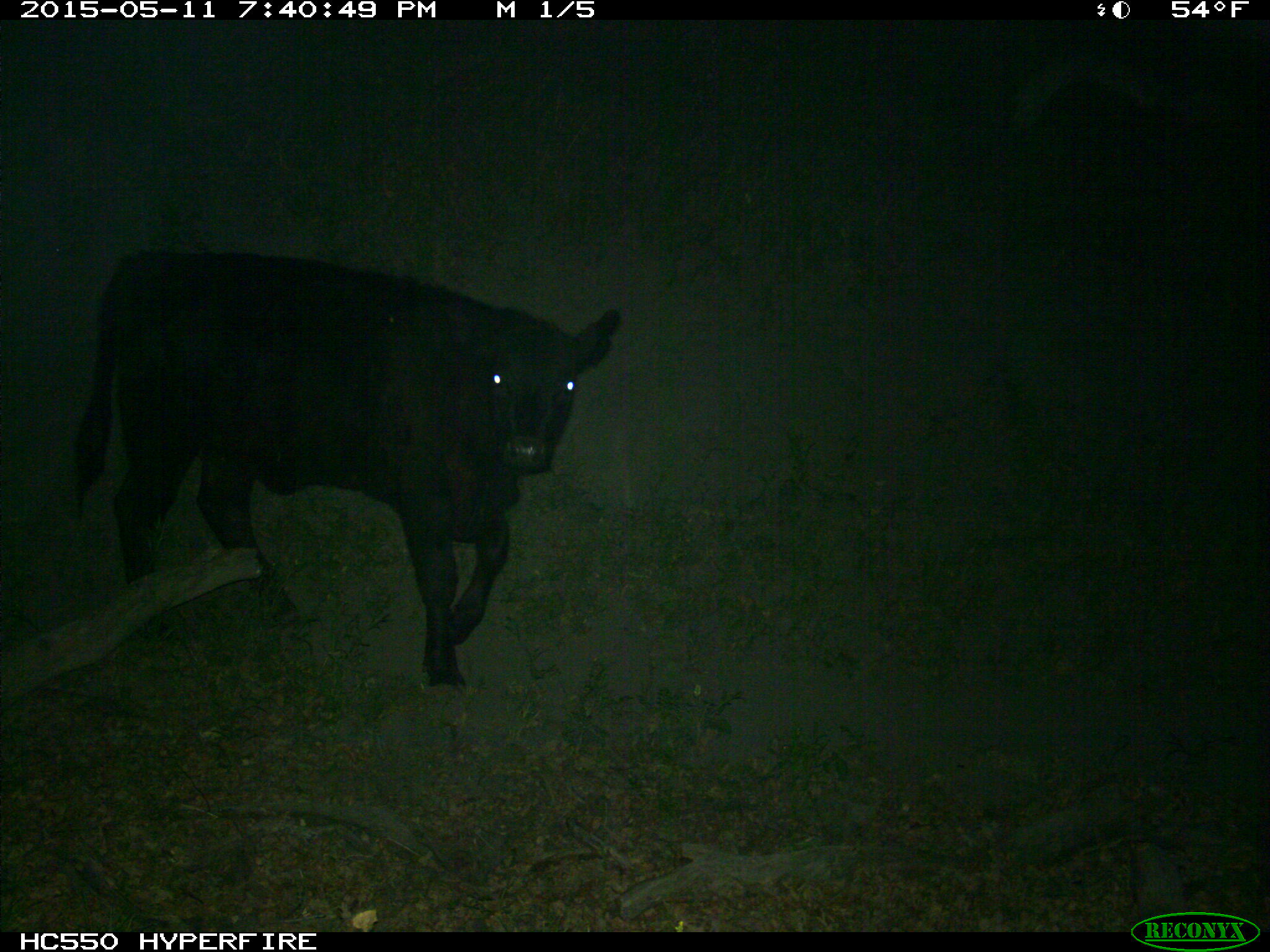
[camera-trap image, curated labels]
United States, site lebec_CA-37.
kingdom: Animalia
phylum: Chordata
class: Mammalia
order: Artiodactyla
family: Bovidae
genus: Bos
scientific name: Bos taurus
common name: domestic cow